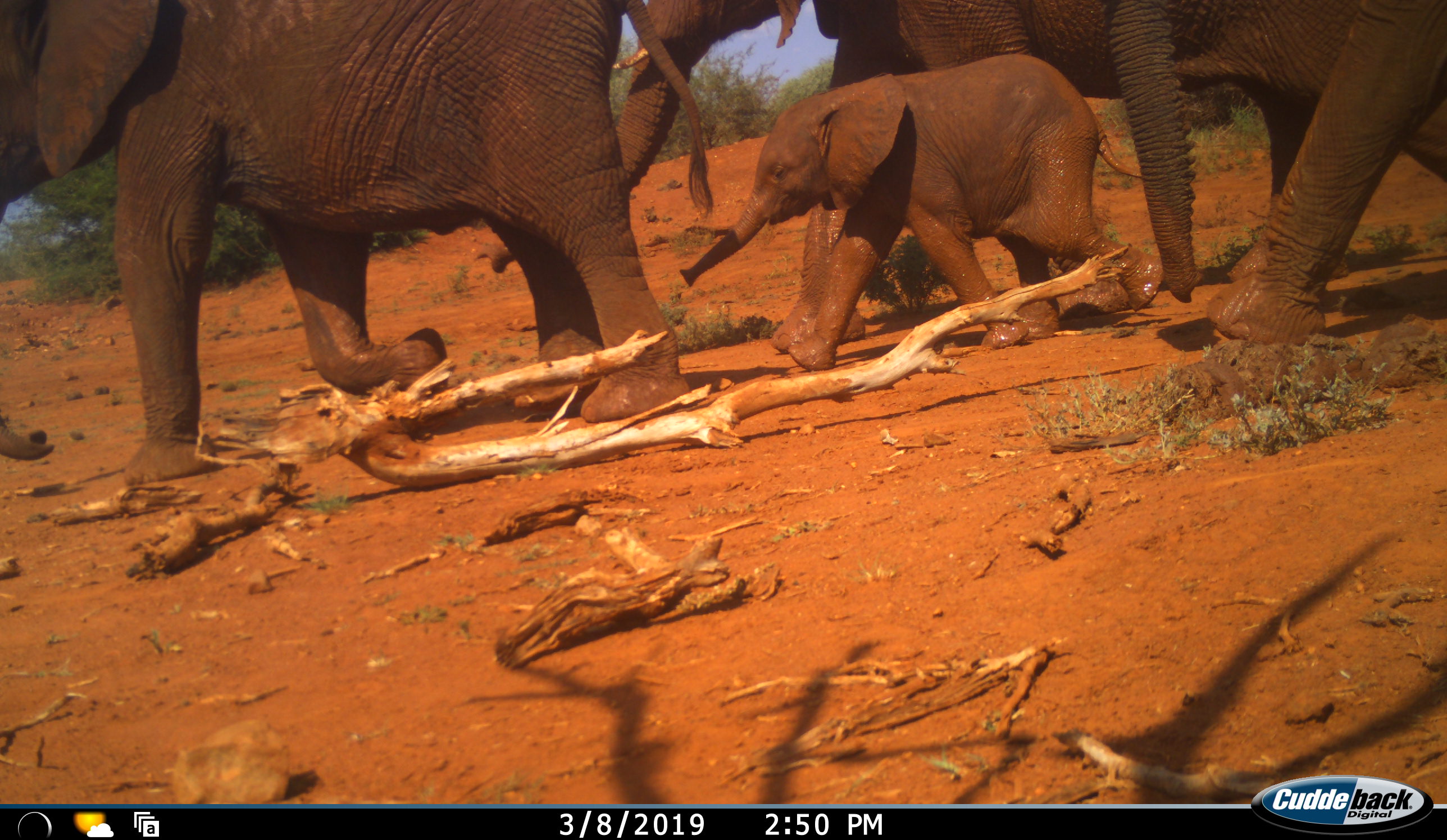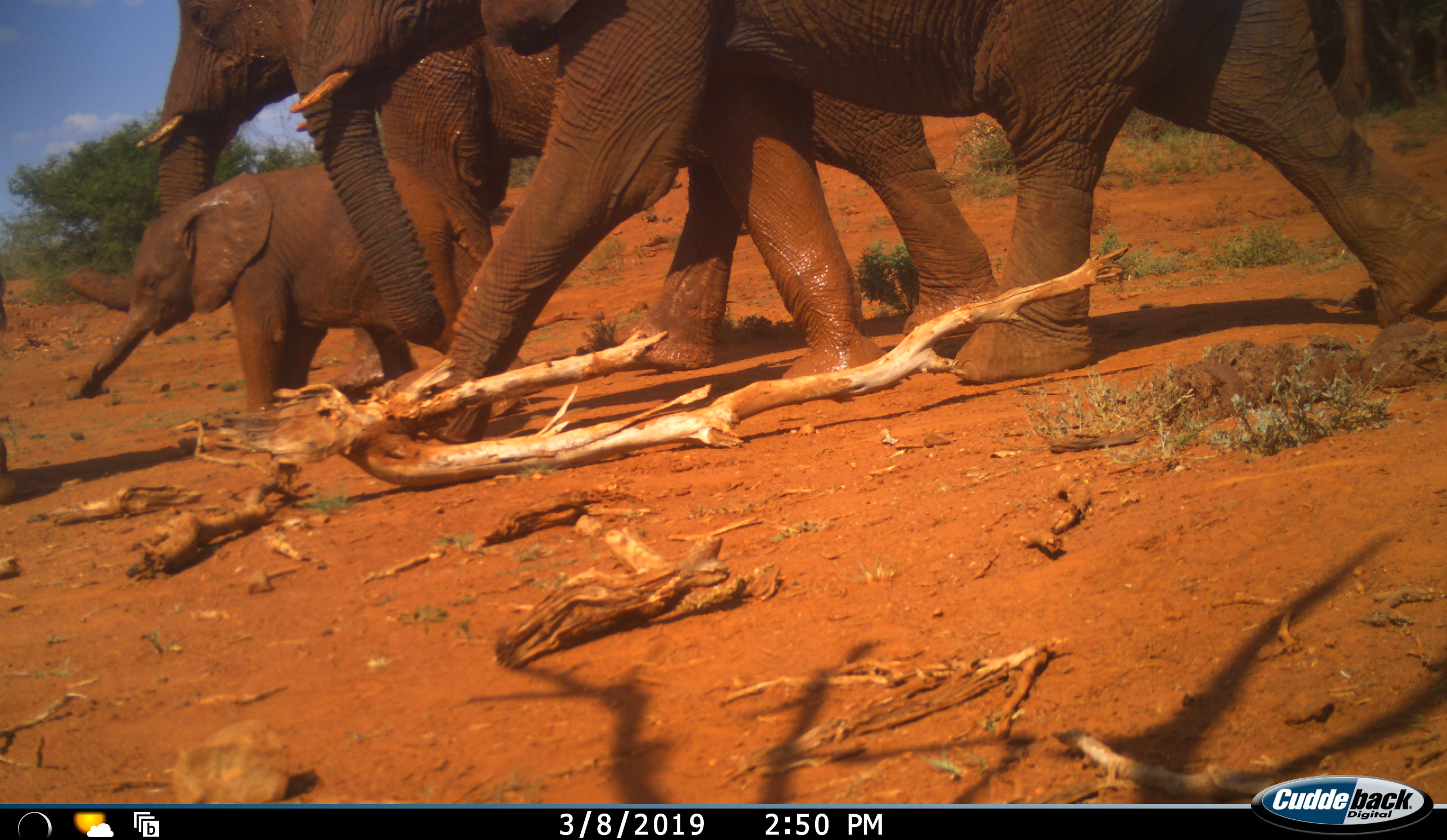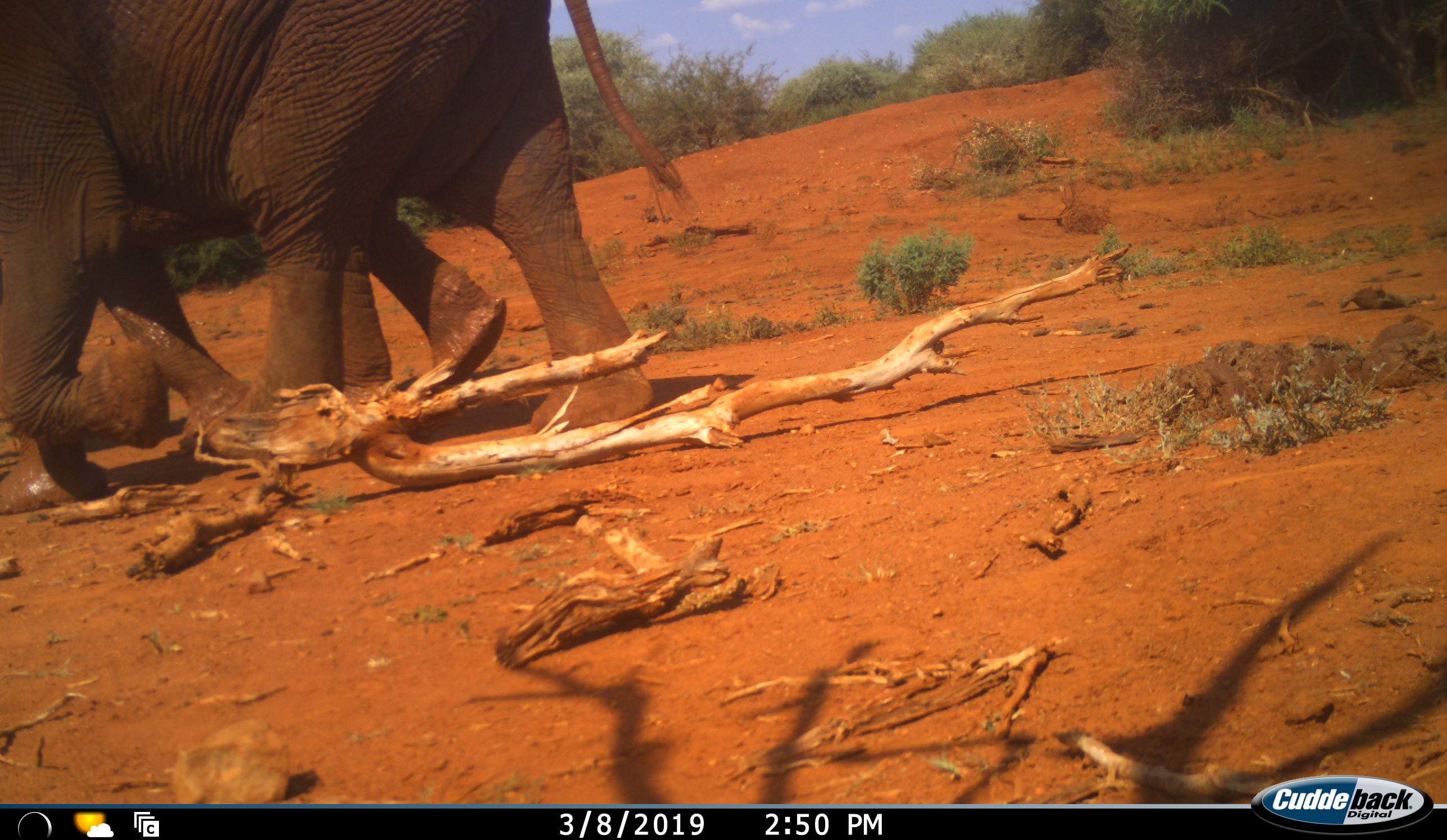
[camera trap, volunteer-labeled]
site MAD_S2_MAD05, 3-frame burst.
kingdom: Animalia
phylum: Chordata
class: Mammalia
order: Proboscidea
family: Elephantidae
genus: Loxodonta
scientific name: Loxodonta africana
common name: african bush elephant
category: elephant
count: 4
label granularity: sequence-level